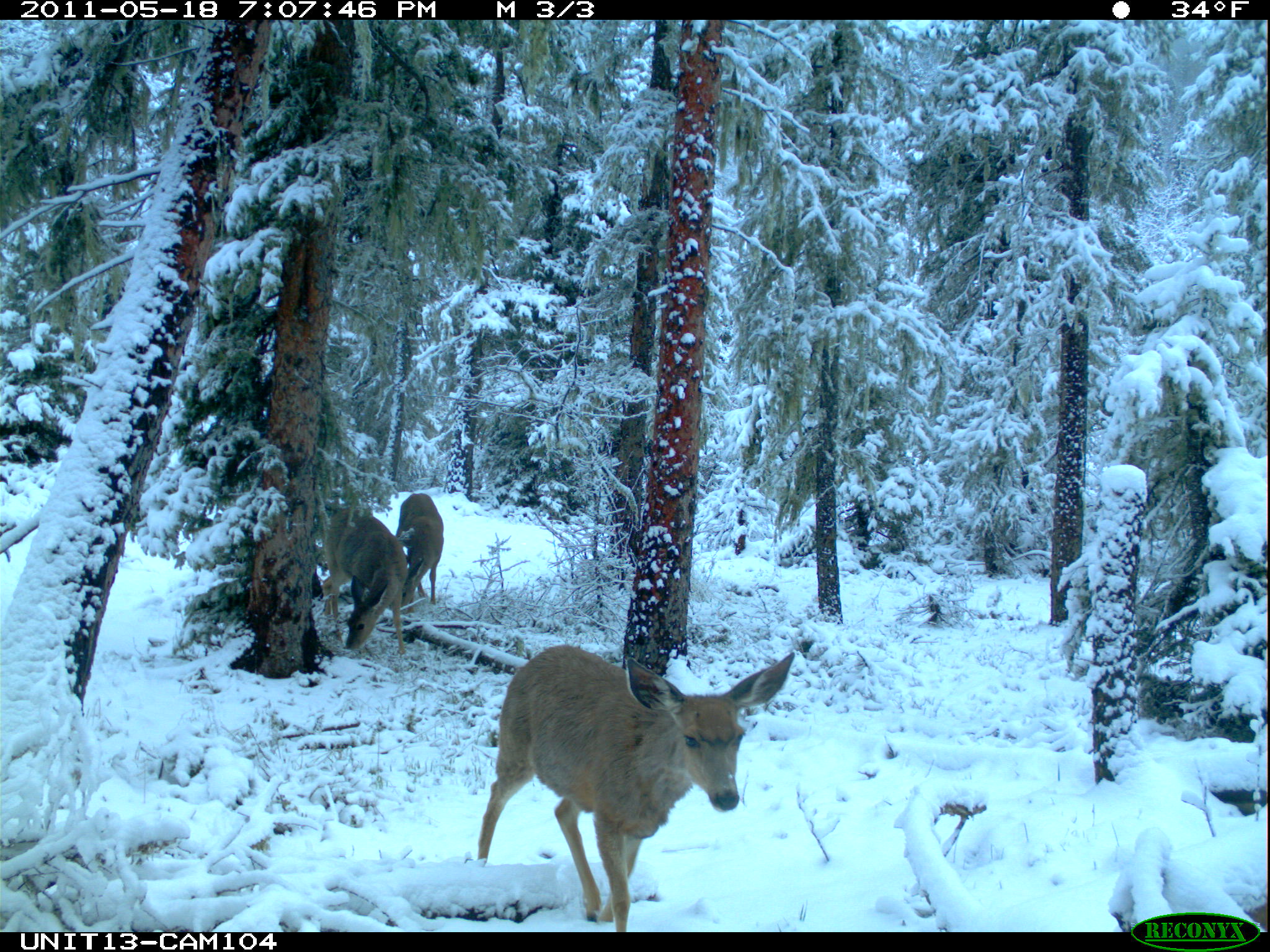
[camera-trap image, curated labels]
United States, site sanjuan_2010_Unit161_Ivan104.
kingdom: Animalia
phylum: Chordata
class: Mammalia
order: Artiodactyla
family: Cervidae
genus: Odocoileus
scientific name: Odocoileus hemionus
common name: mule deer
Odocoileus hemionus (mule deer).